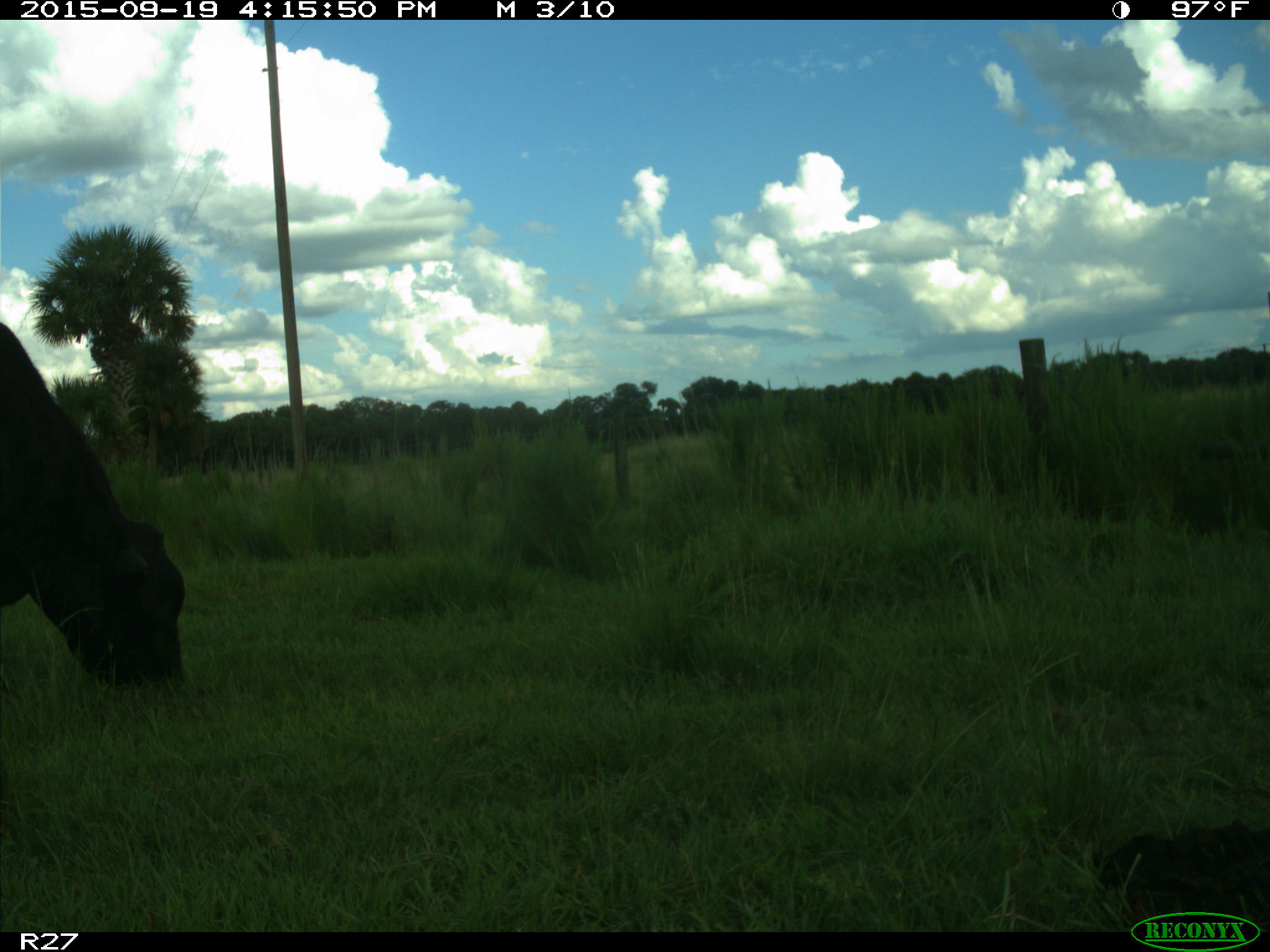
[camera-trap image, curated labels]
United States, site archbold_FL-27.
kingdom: Animalia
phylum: Chordata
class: Mammalia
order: Artiodactyla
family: Bovidae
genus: Bos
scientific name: Bos taurus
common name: domestic cow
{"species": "Bos taurus (domestic cow)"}